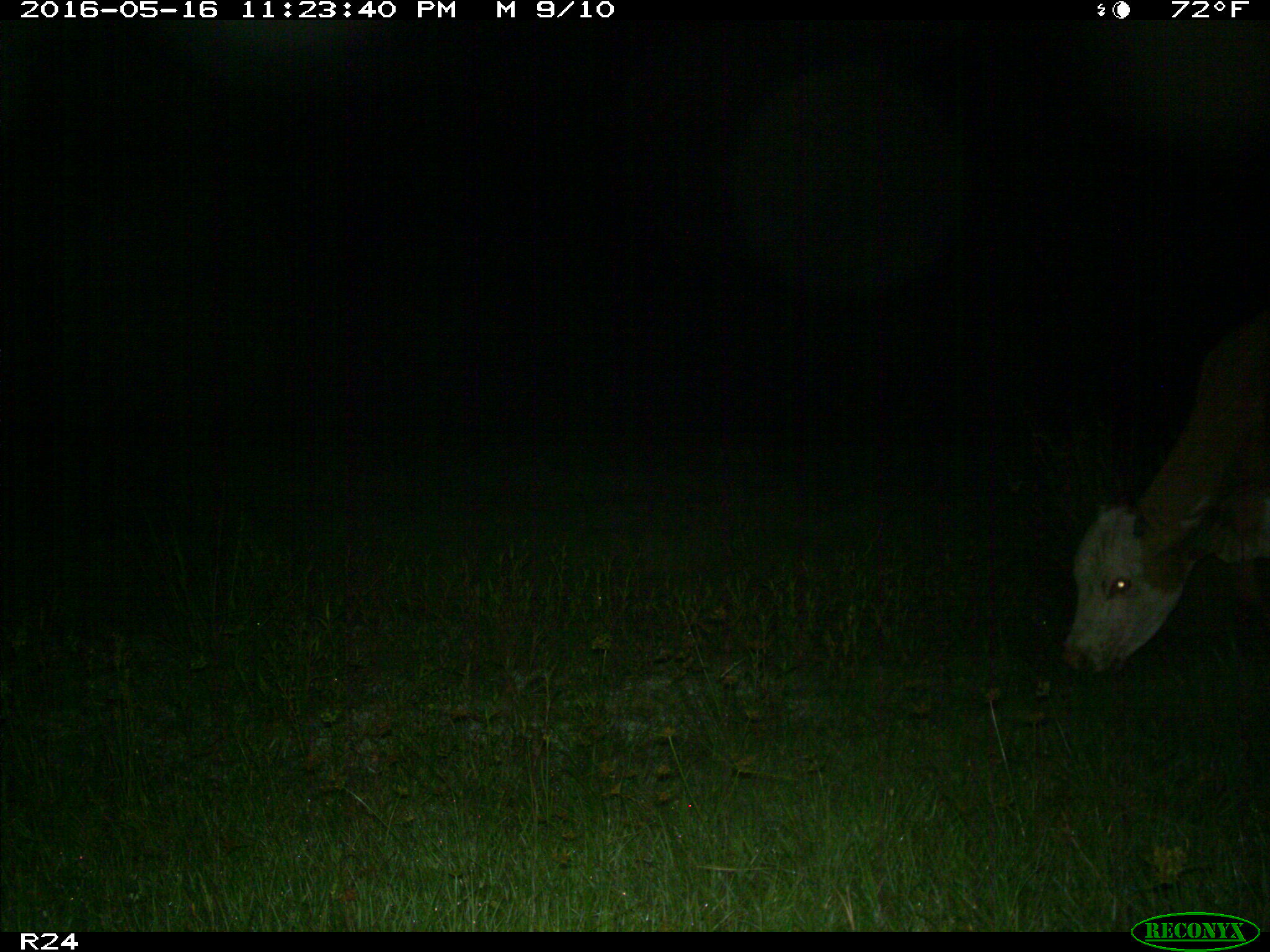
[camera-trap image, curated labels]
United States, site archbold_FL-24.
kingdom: Animalia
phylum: Chordata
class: Mammalia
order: Artiodactyla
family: Bovidae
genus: Bos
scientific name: Bos taurus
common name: domestic cow